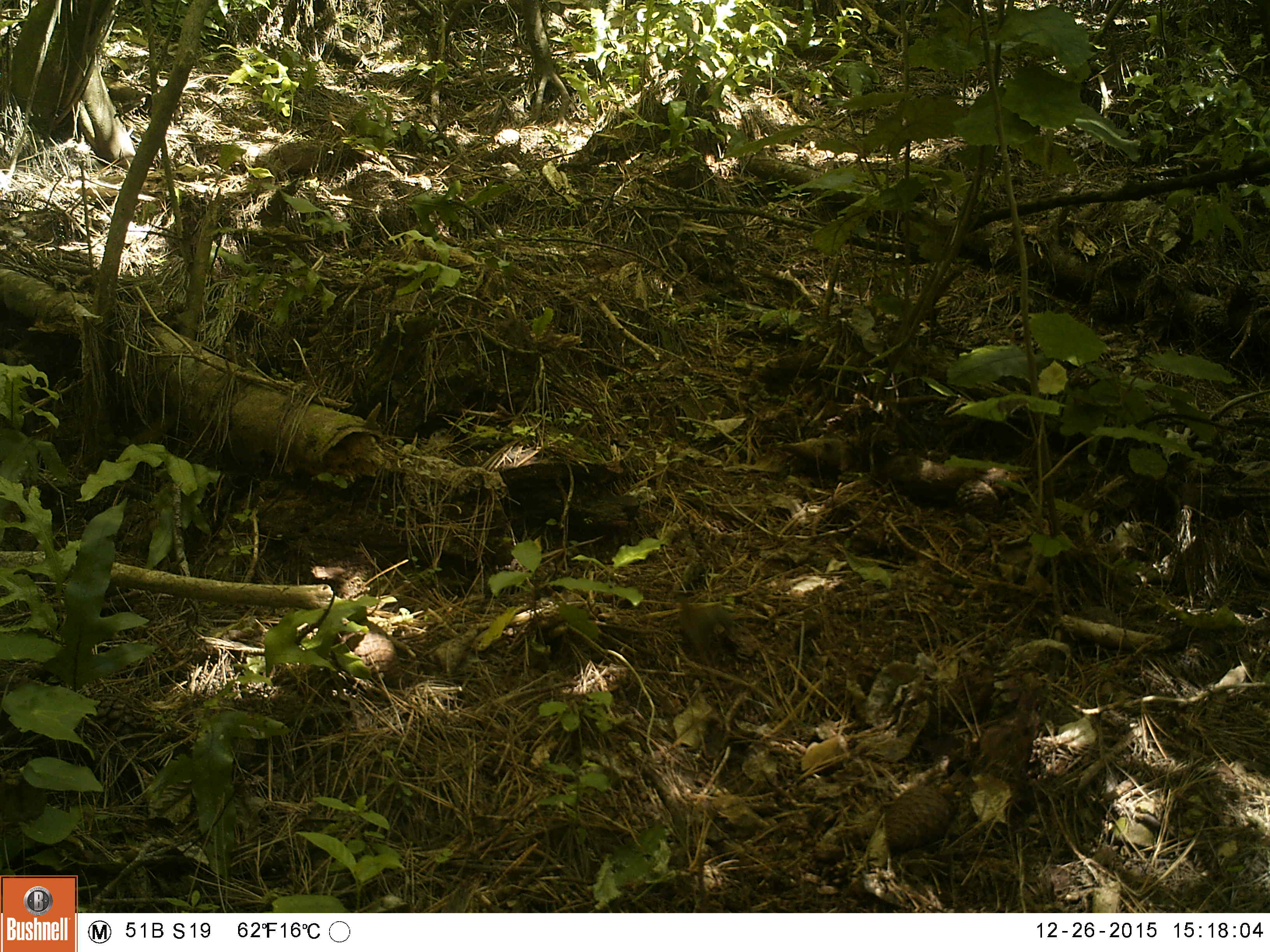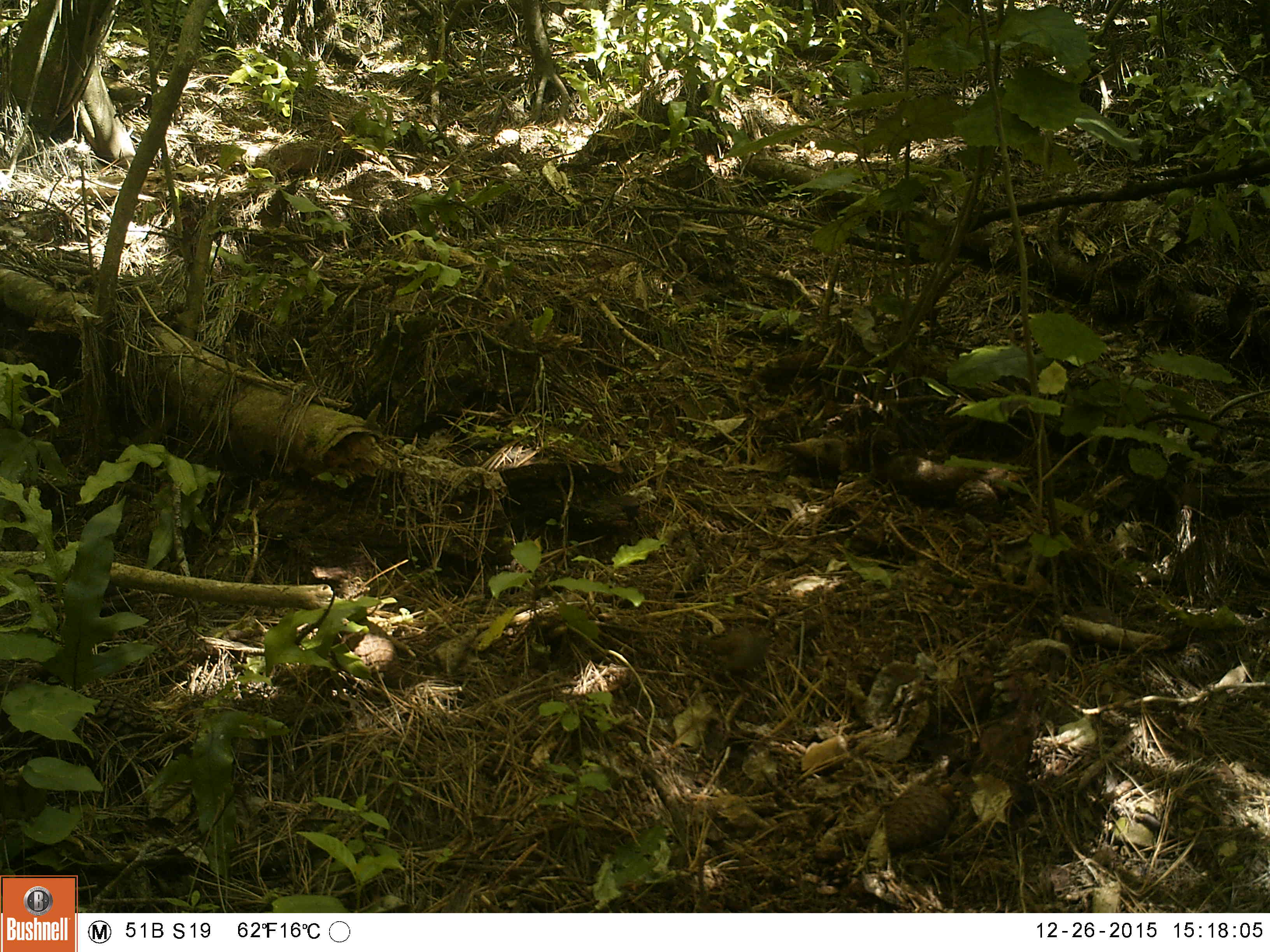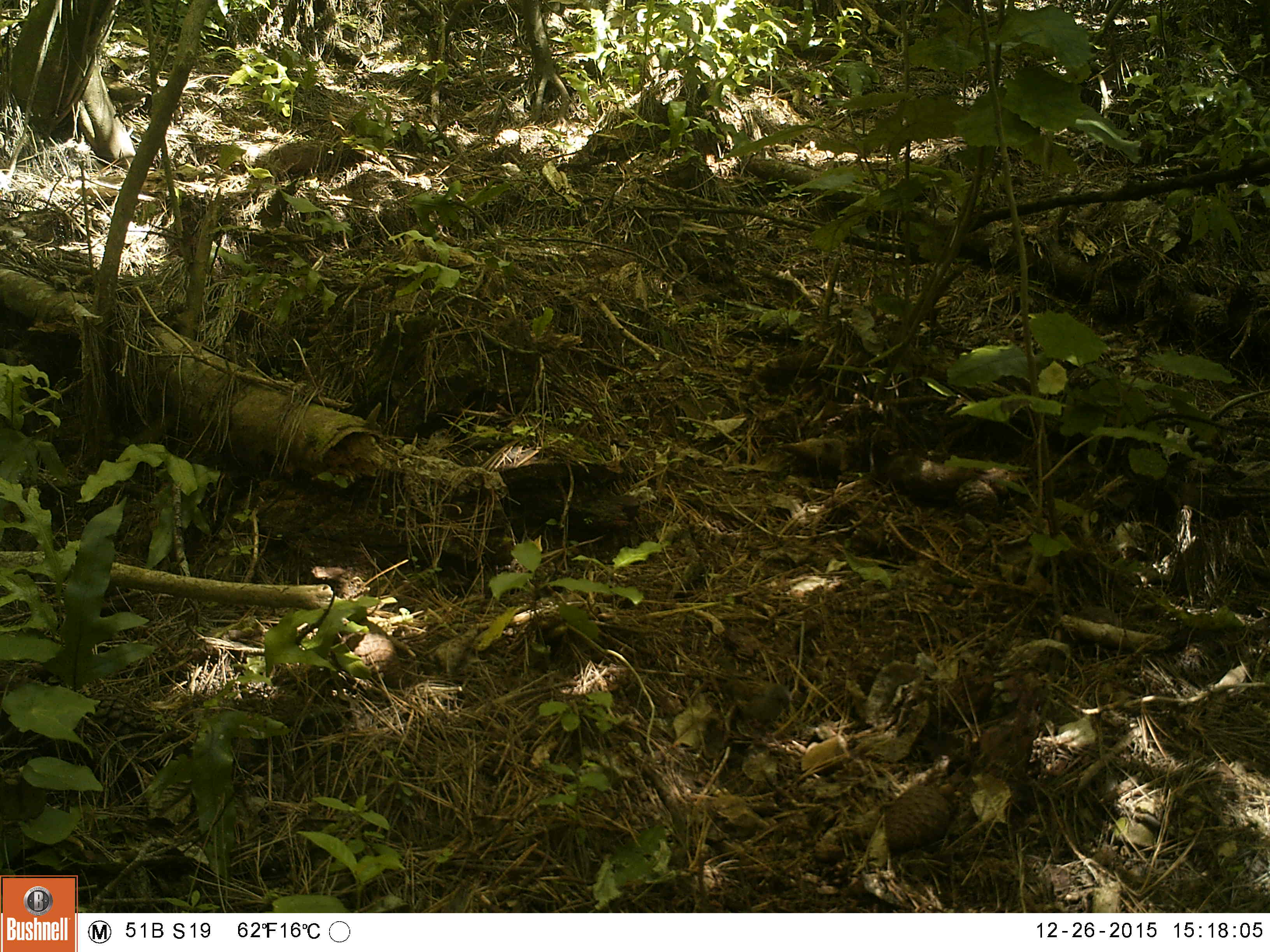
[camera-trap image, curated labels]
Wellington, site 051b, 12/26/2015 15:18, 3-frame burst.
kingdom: Animalia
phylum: Chordata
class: Aves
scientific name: Aves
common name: bird